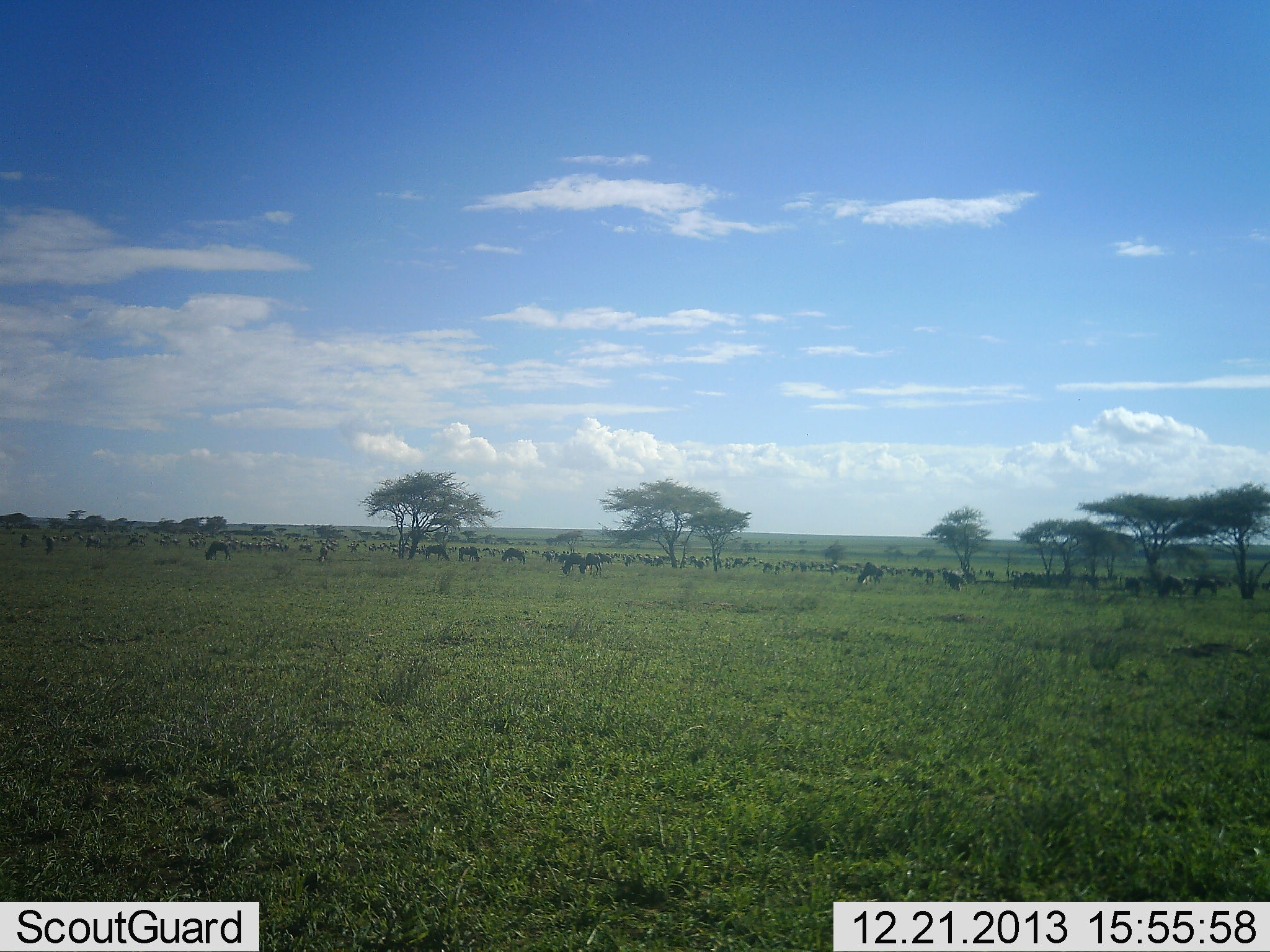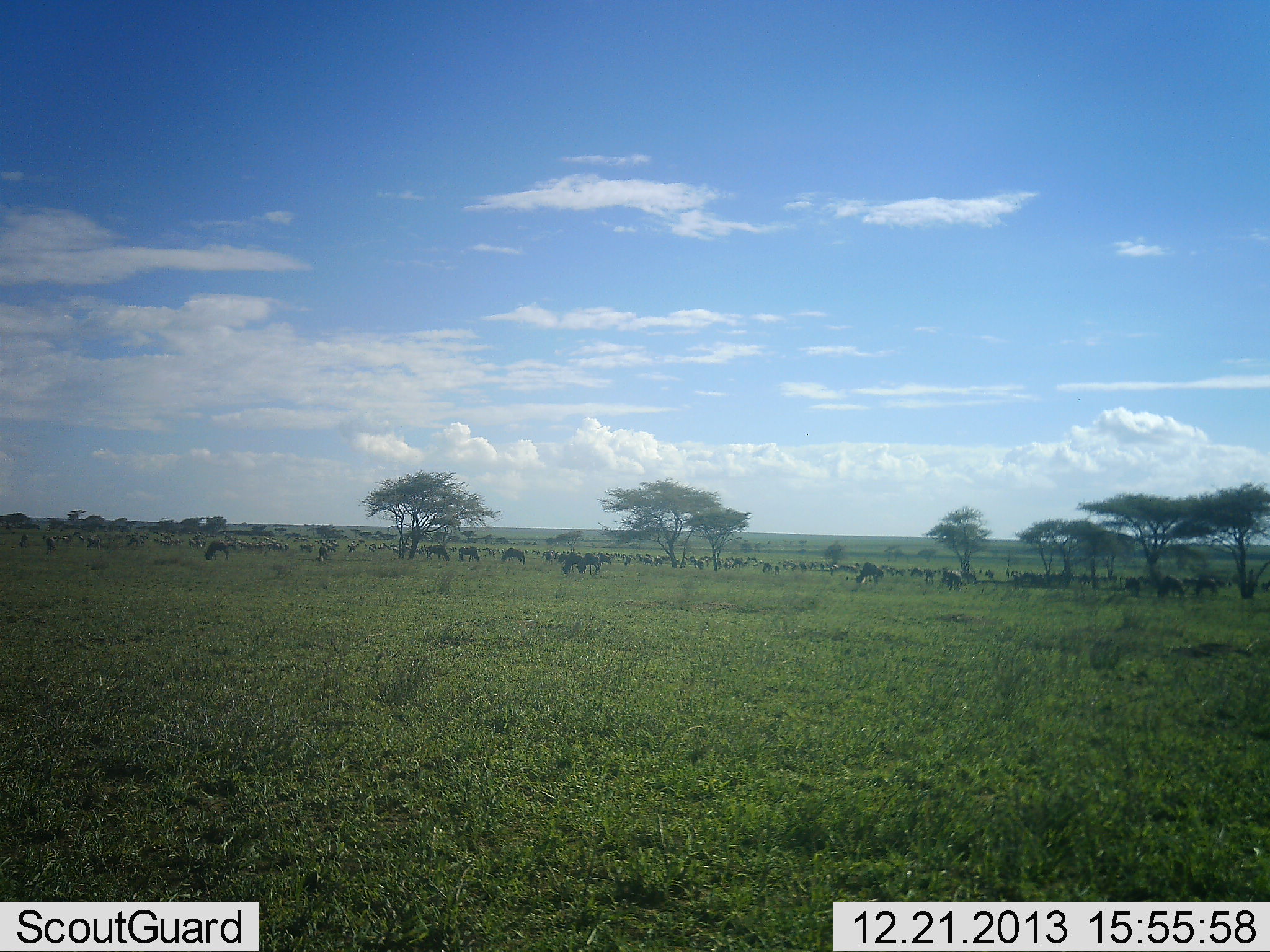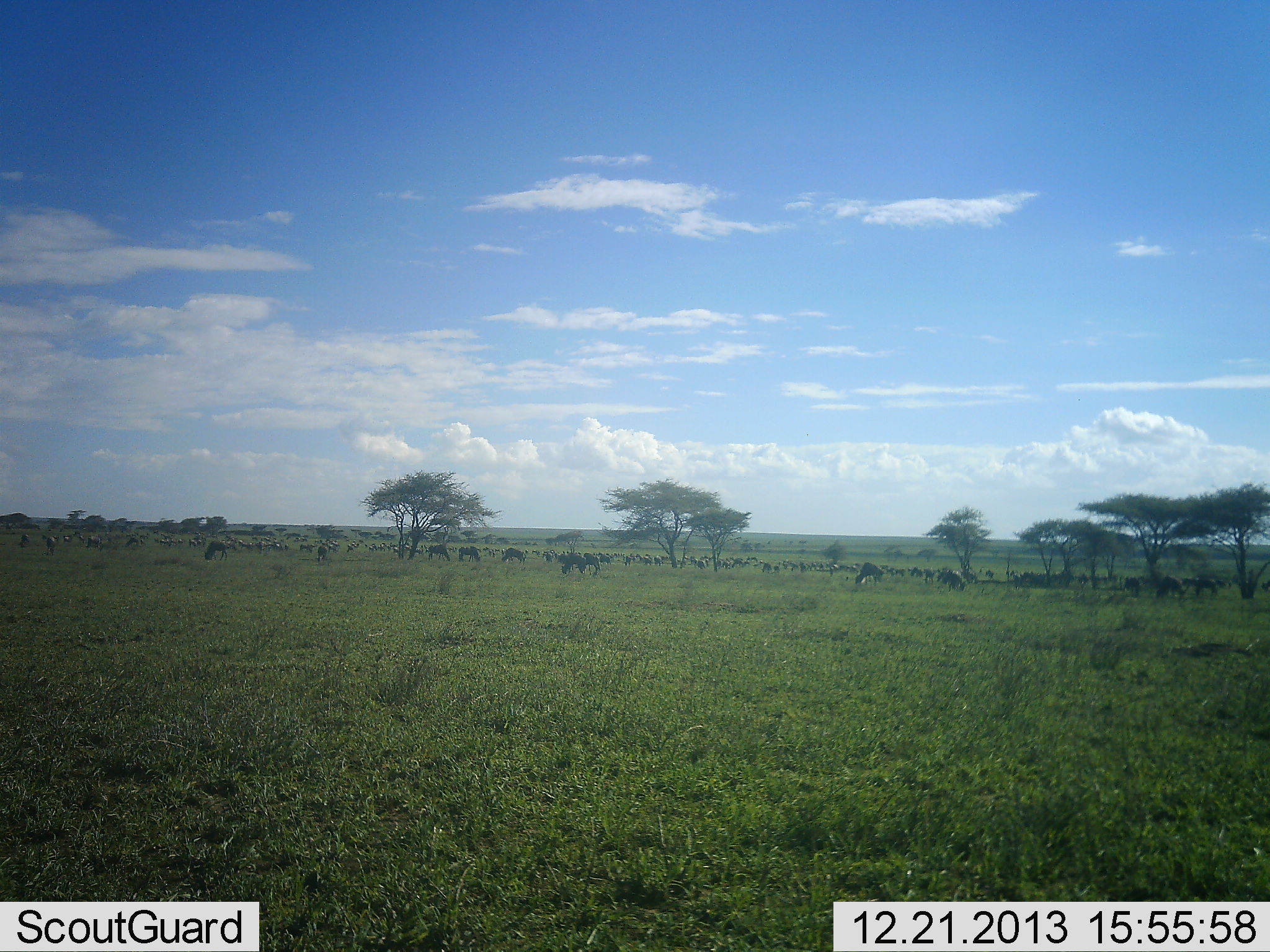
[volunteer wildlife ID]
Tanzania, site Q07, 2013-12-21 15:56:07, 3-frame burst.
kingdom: Animalia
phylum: Chordata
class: Mammalia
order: Artiodactyla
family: Bovidae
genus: Connochaetes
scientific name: Connochaetes taurinus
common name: blue wildebeest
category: wildebeest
Wildebeest (blue wildebeest) (Connochaetes taurinus), count 51+. Behavior (volunteer vote fractions): standing 41%, resting 2%, moving 22%, interacting 7%. Young present (vote fraction): 0%. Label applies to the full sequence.